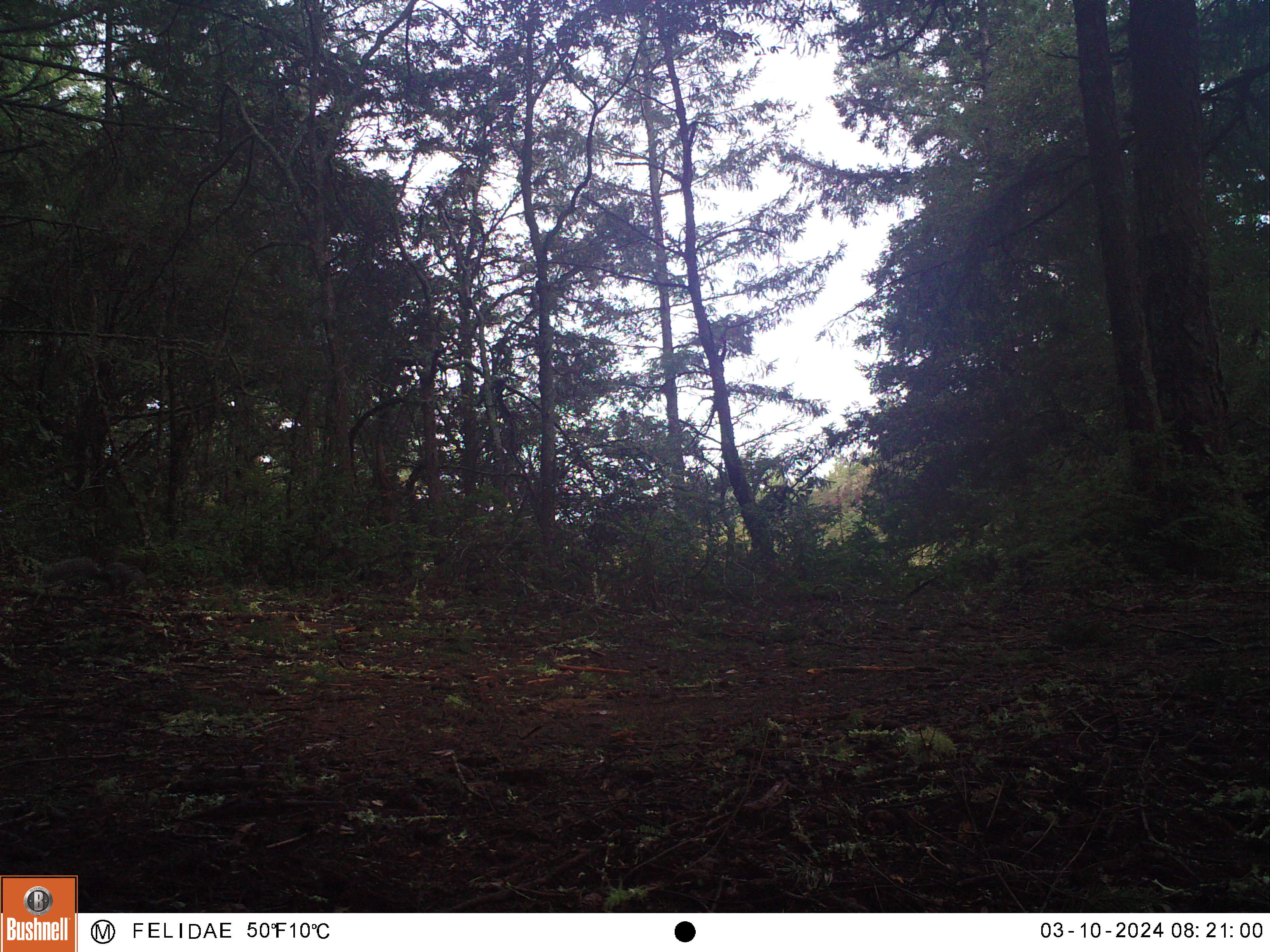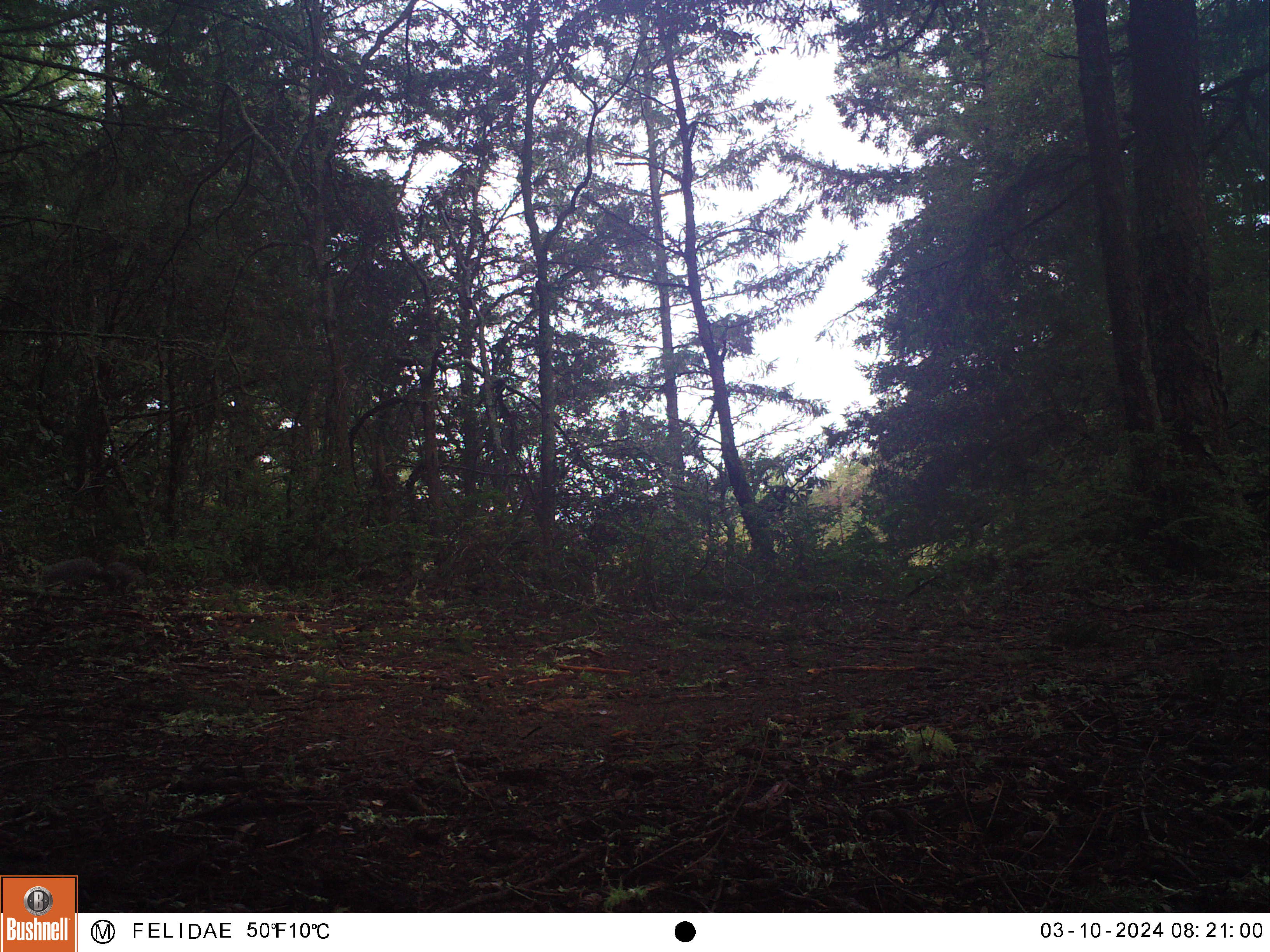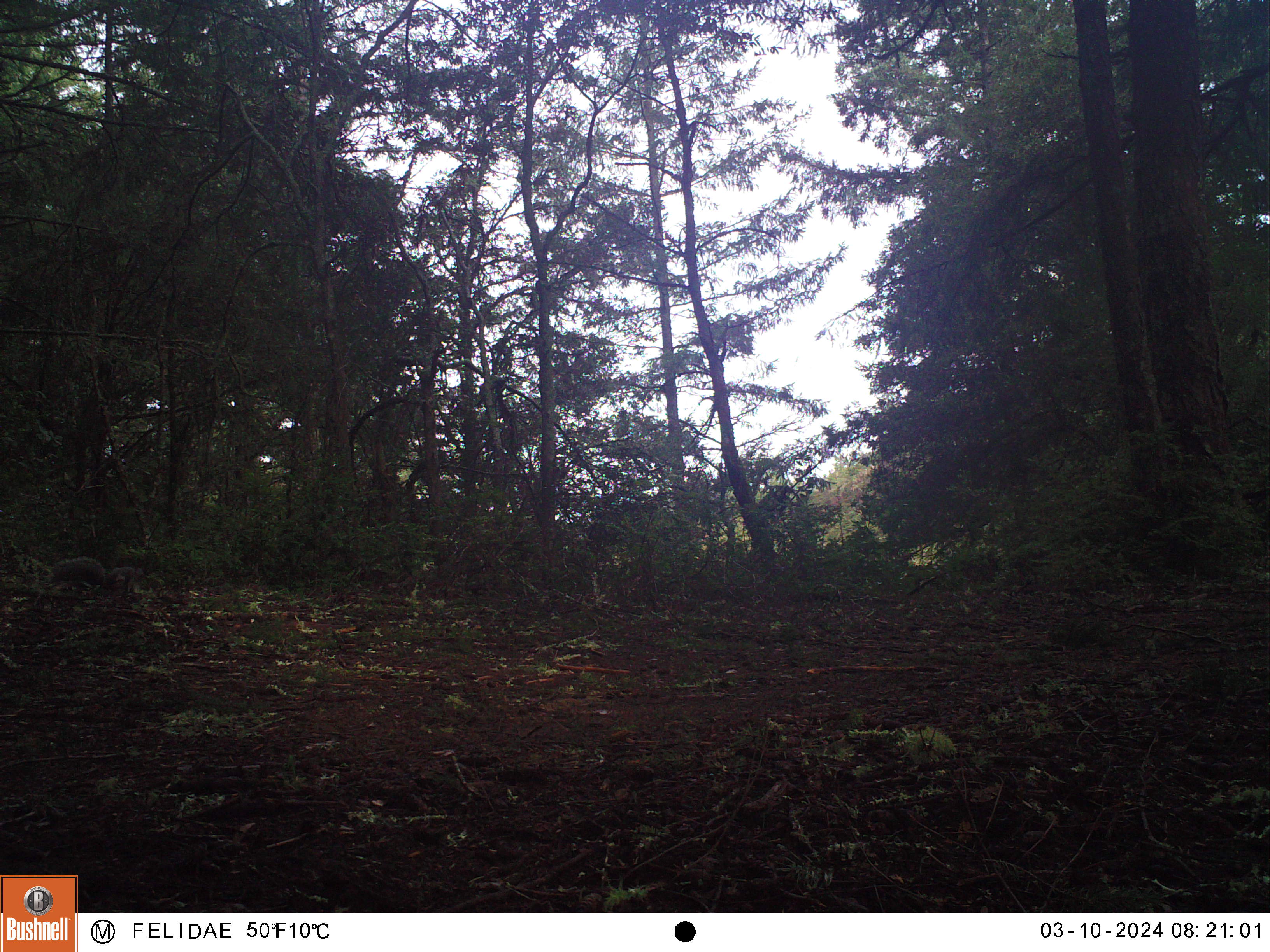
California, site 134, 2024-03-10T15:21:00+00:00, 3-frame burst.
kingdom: Animalia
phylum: Chordata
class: Mammalia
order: Rodentia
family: Sciuridae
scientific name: Sciuridae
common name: squirrel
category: unknown squirrel